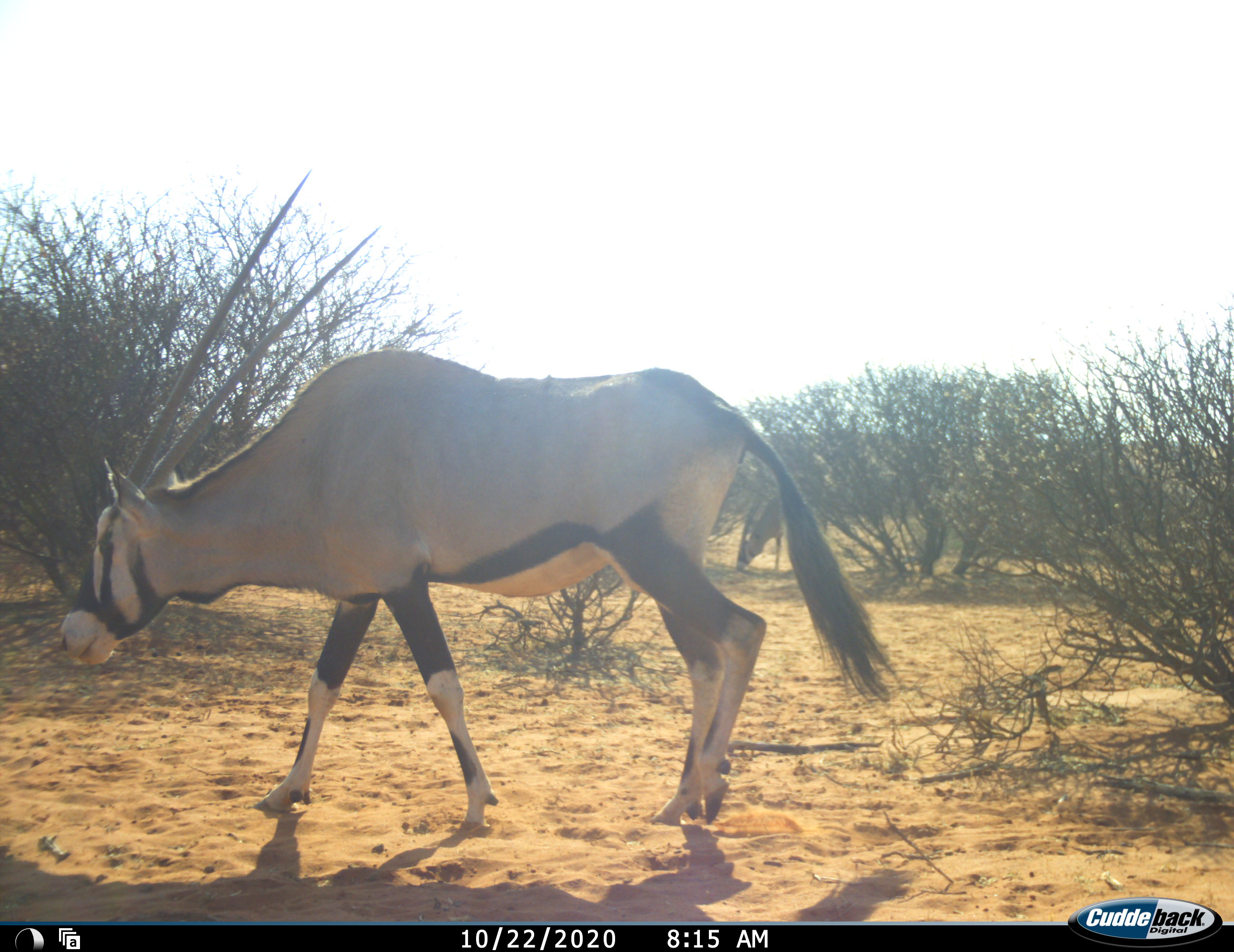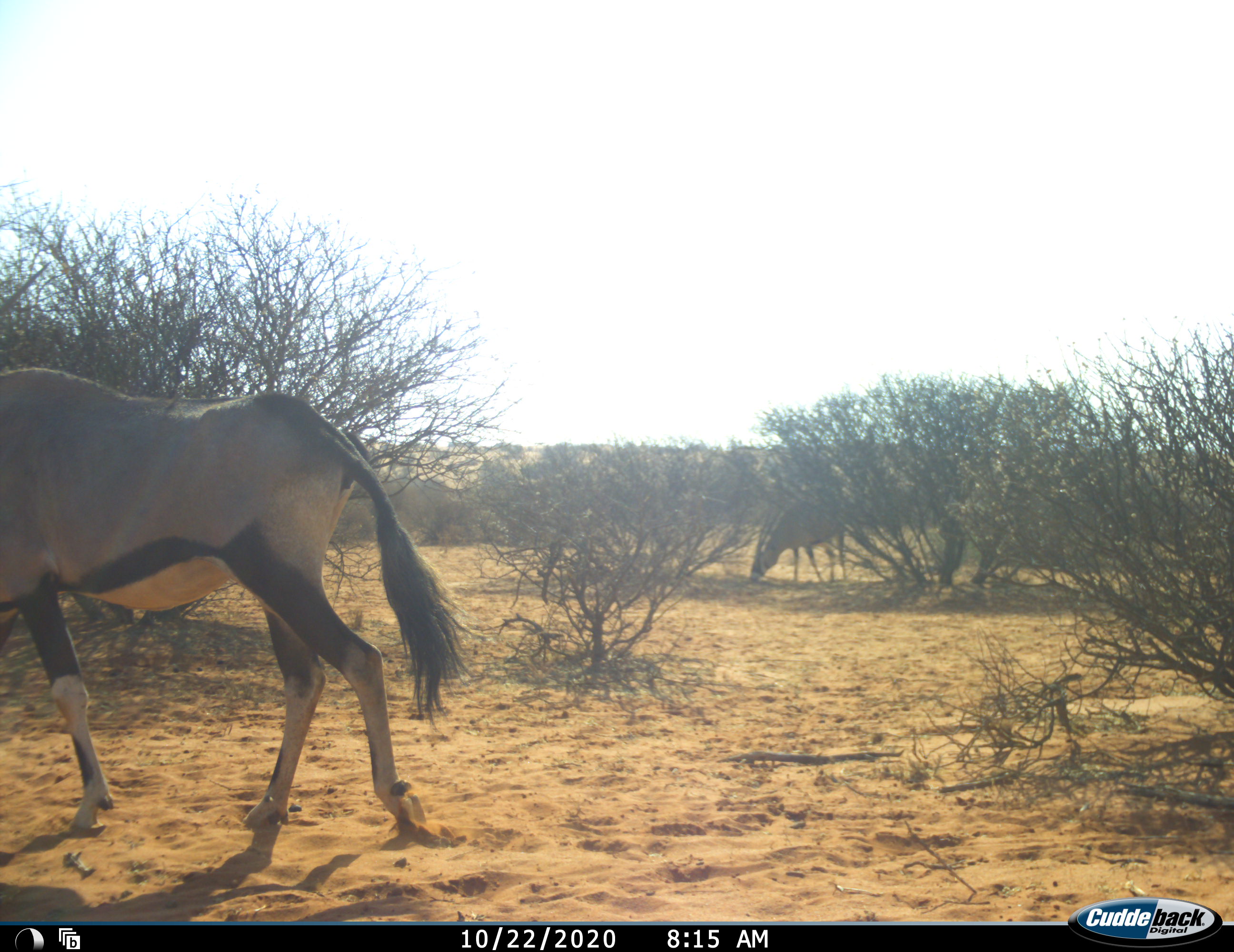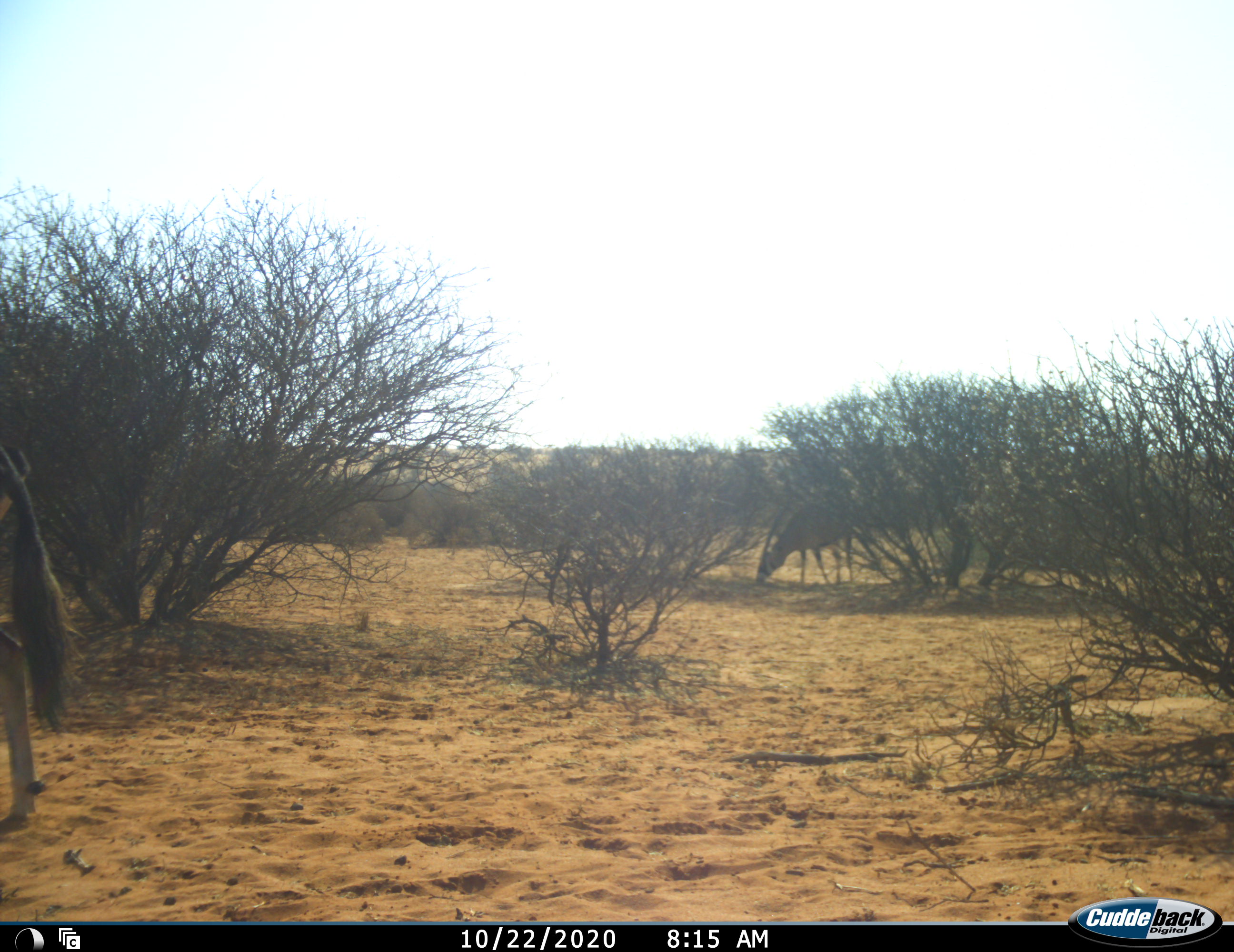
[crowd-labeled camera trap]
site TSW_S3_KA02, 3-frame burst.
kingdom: Animalia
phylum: Chordata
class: Mammalia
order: Artiodactyla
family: Bovidae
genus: Oryx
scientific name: Oryx gazella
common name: gemsbok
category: oryx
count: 2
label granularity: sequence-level